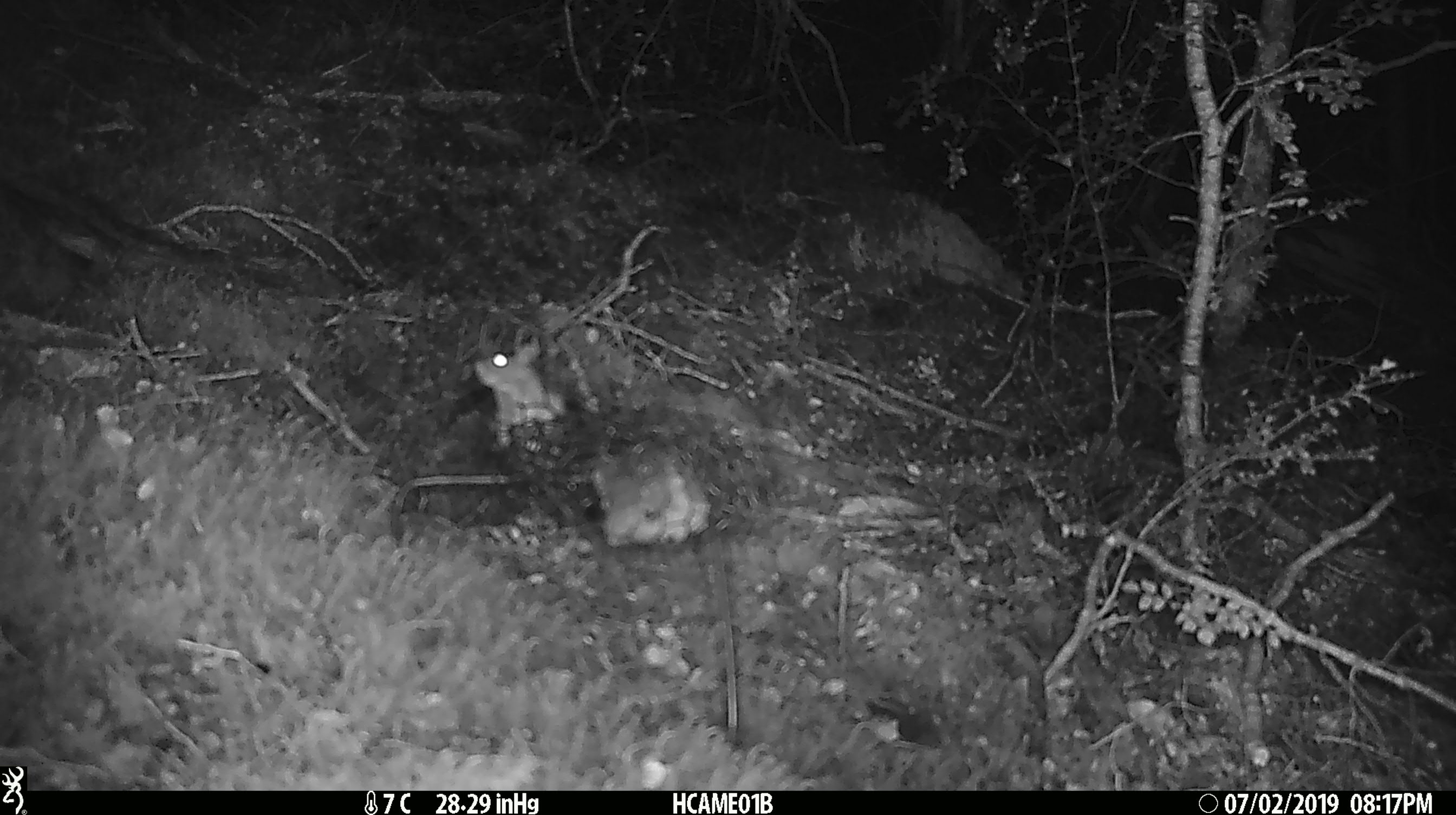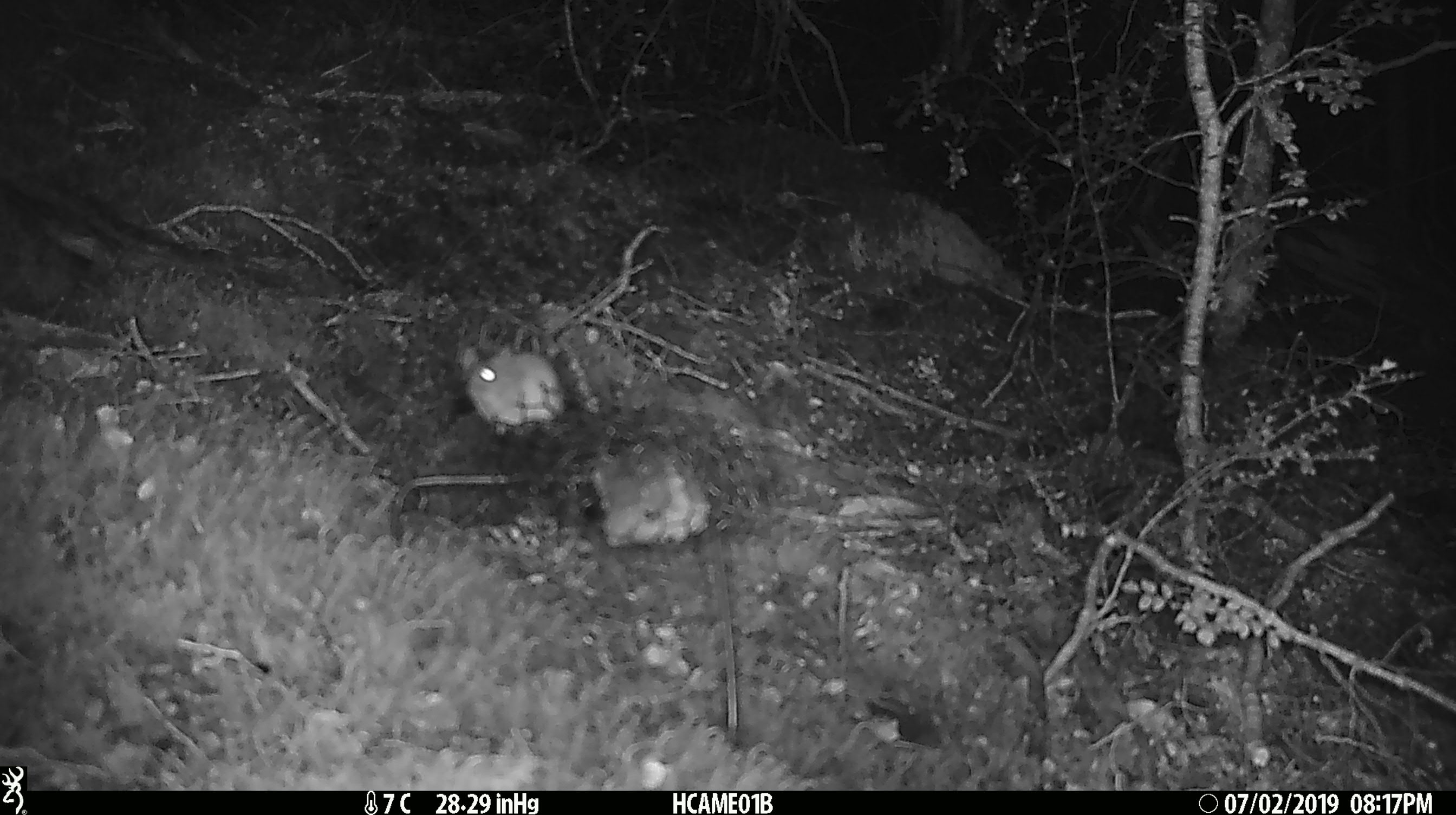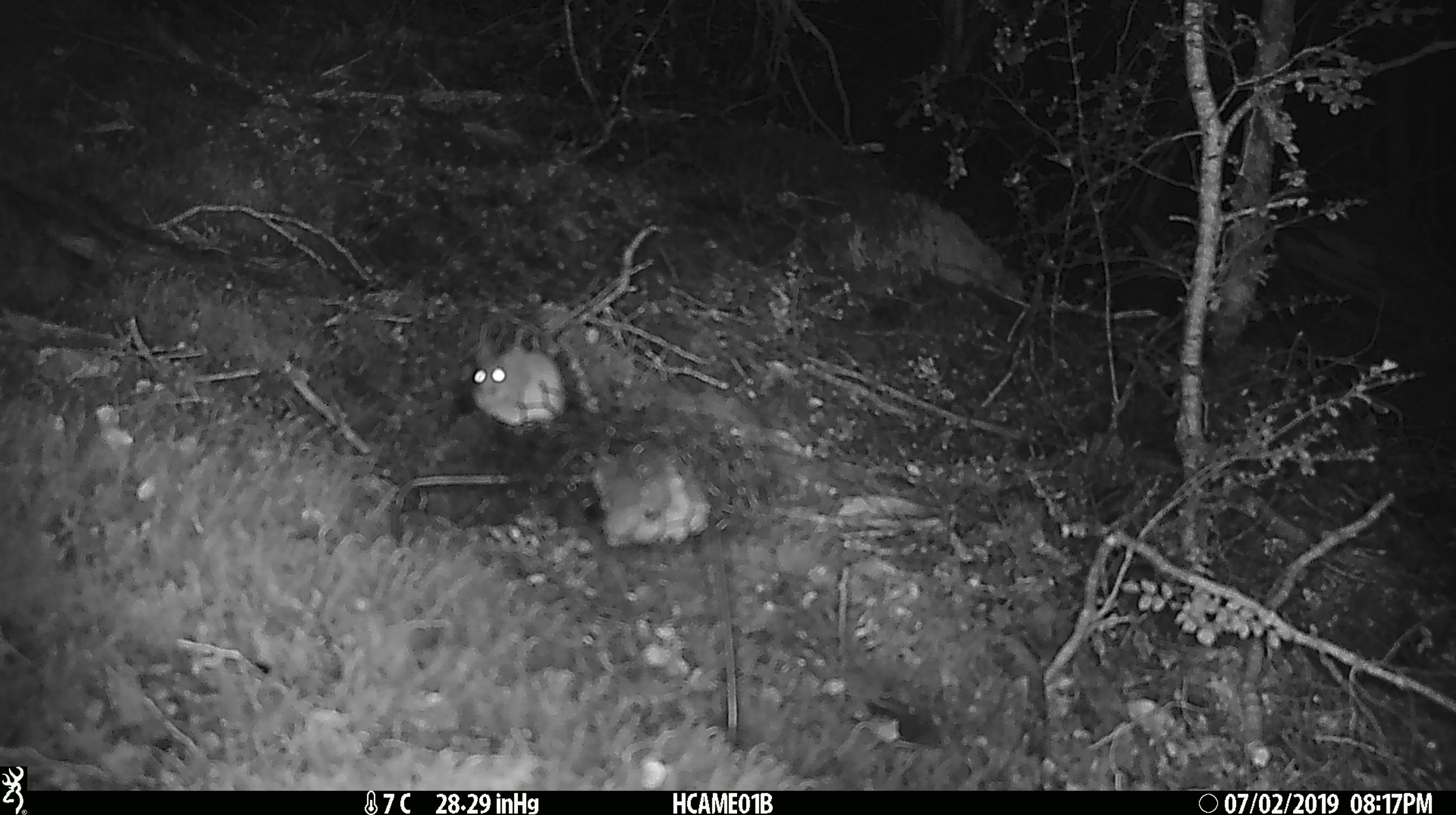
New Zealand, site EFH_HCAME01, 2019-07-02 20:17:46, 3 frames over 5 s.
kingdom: Animalia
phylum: Chordata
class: Mammalia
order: Rodentia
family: Muridae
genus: Mus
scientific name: Mus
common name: mouse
Mouse (Mus).